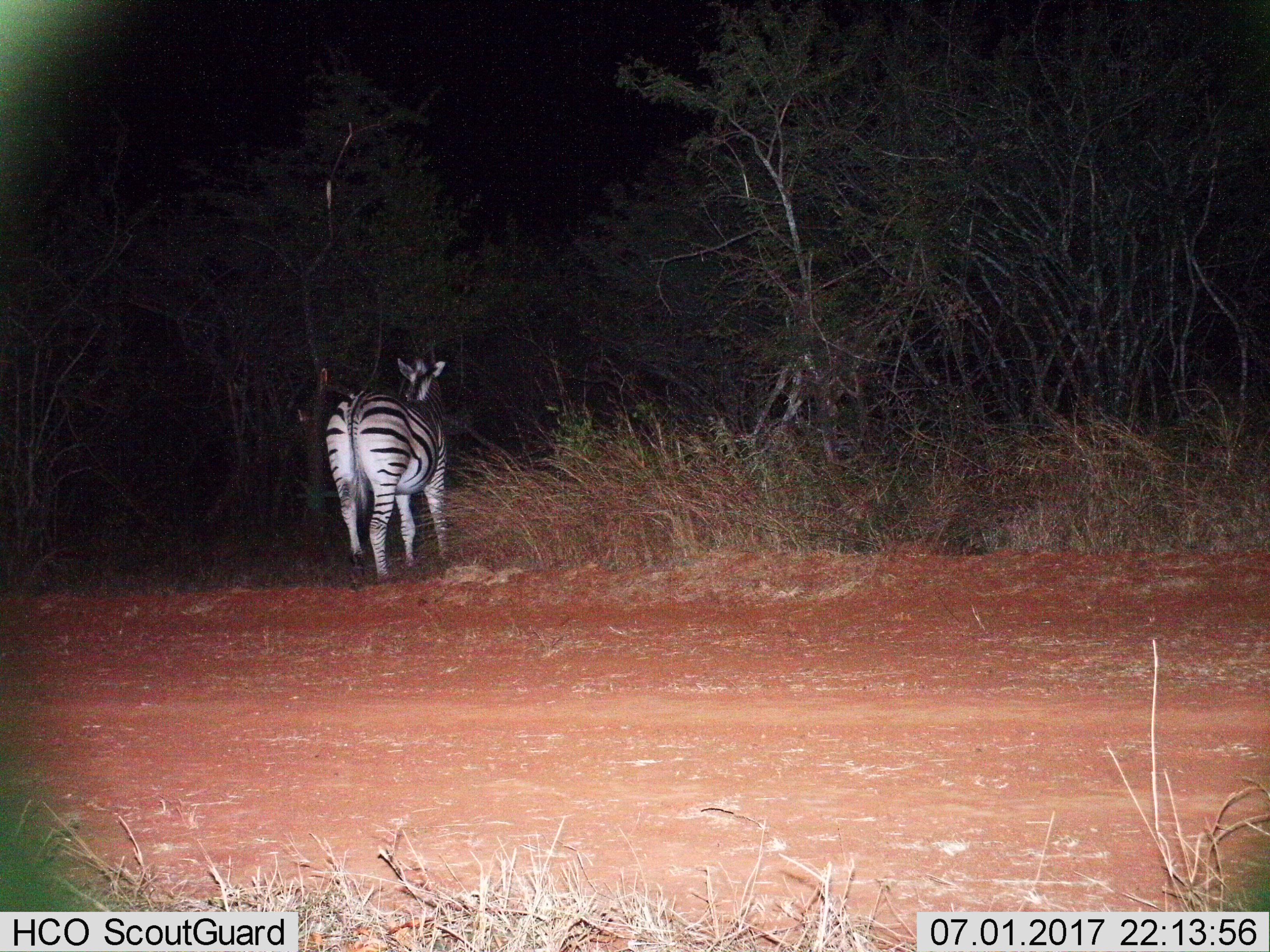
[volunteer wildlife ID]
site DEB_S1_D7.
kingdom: Animalia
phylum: Chordata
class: Mammalia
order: Perissodactyla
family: Equidae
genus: Equus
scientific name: Equus quagga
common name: plains zebra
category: zebraplains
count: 1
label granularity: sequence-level